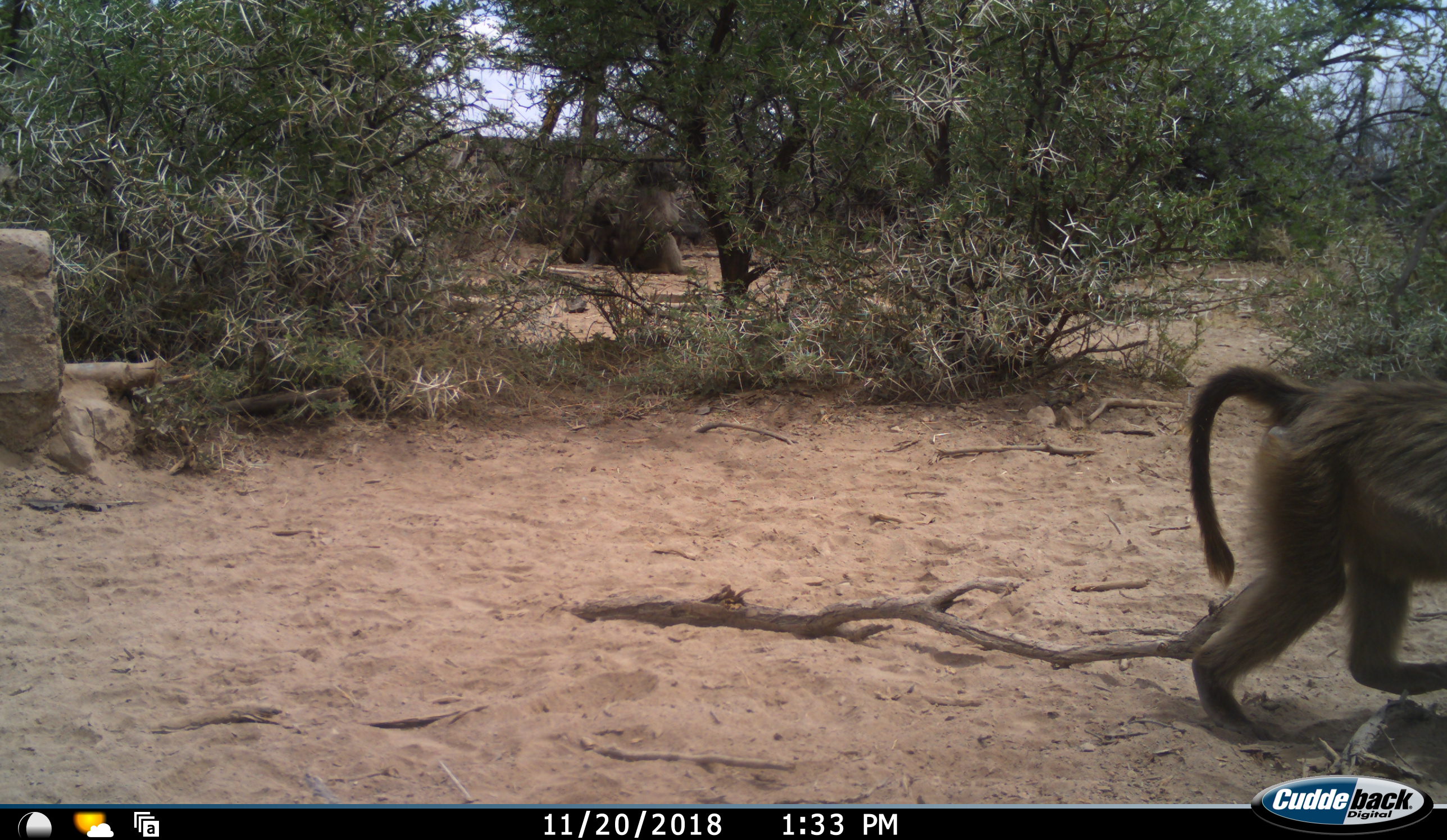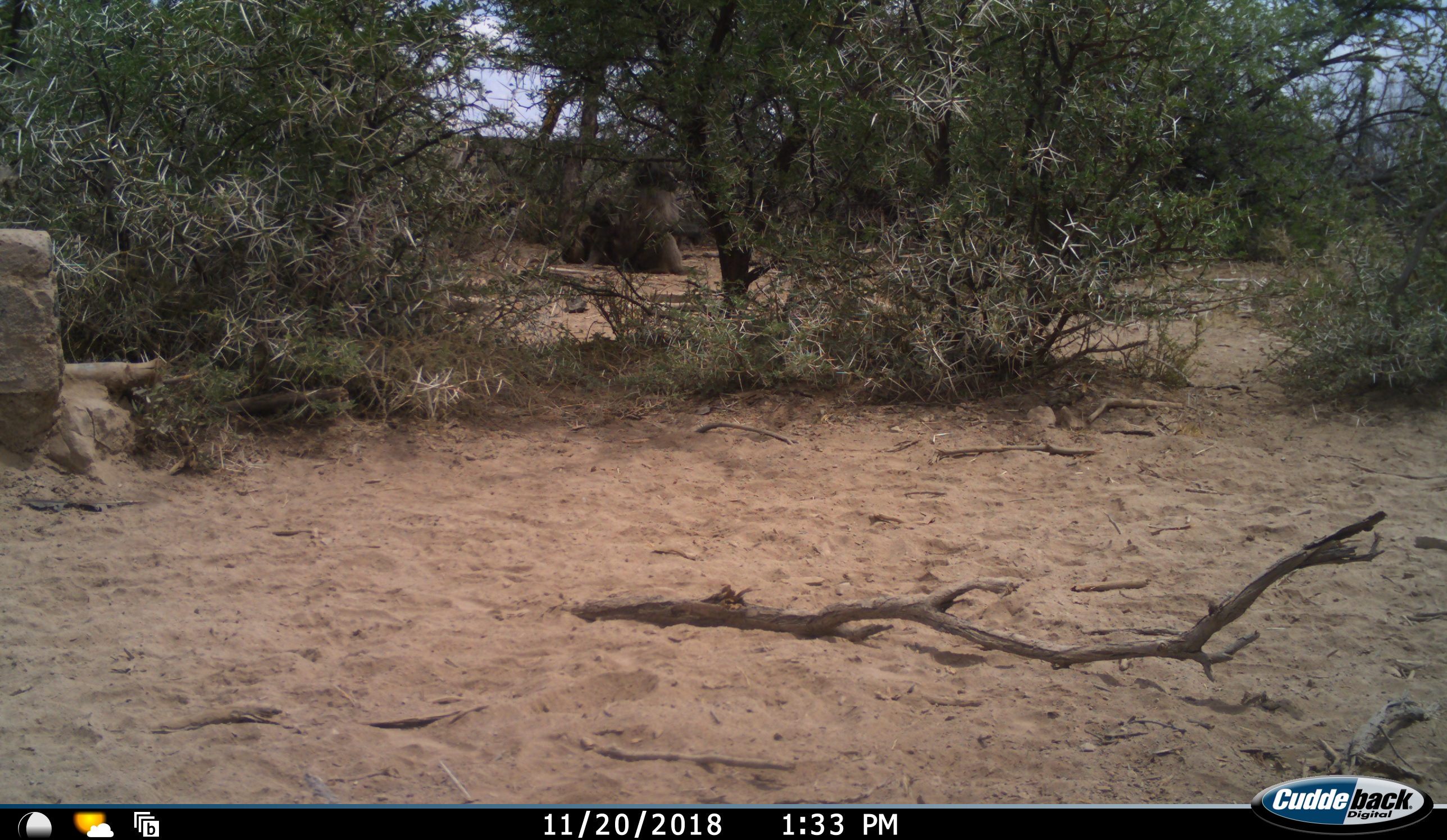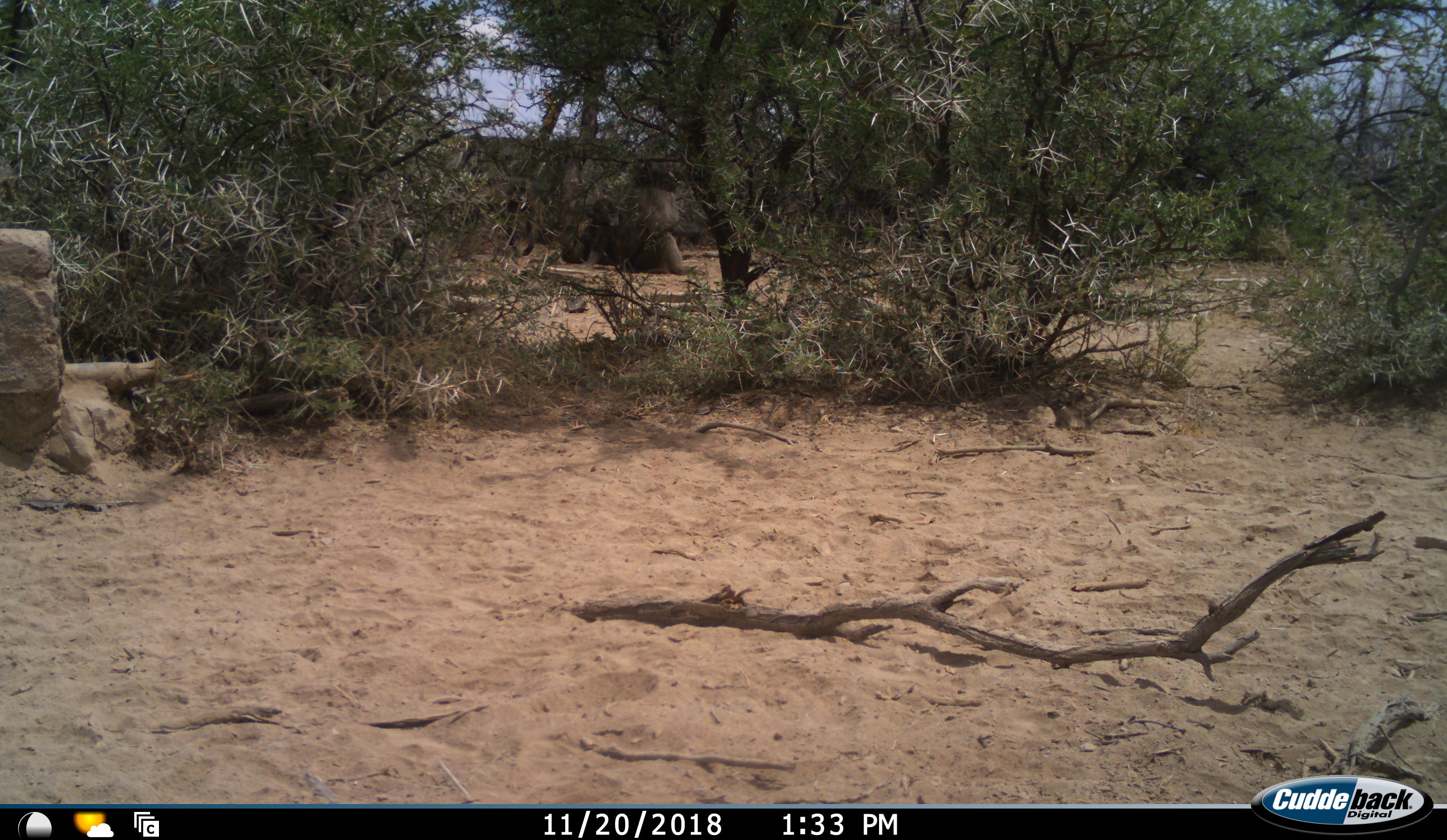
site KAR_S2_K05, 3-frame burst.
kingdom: Animalia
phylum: Chordata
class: Mammalia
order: Primates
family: Cercopithecidae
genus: Papio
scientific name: Papio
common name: baboon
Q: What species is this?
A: Baboon (Papio).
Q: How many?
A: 3.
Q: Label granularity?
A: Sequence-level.